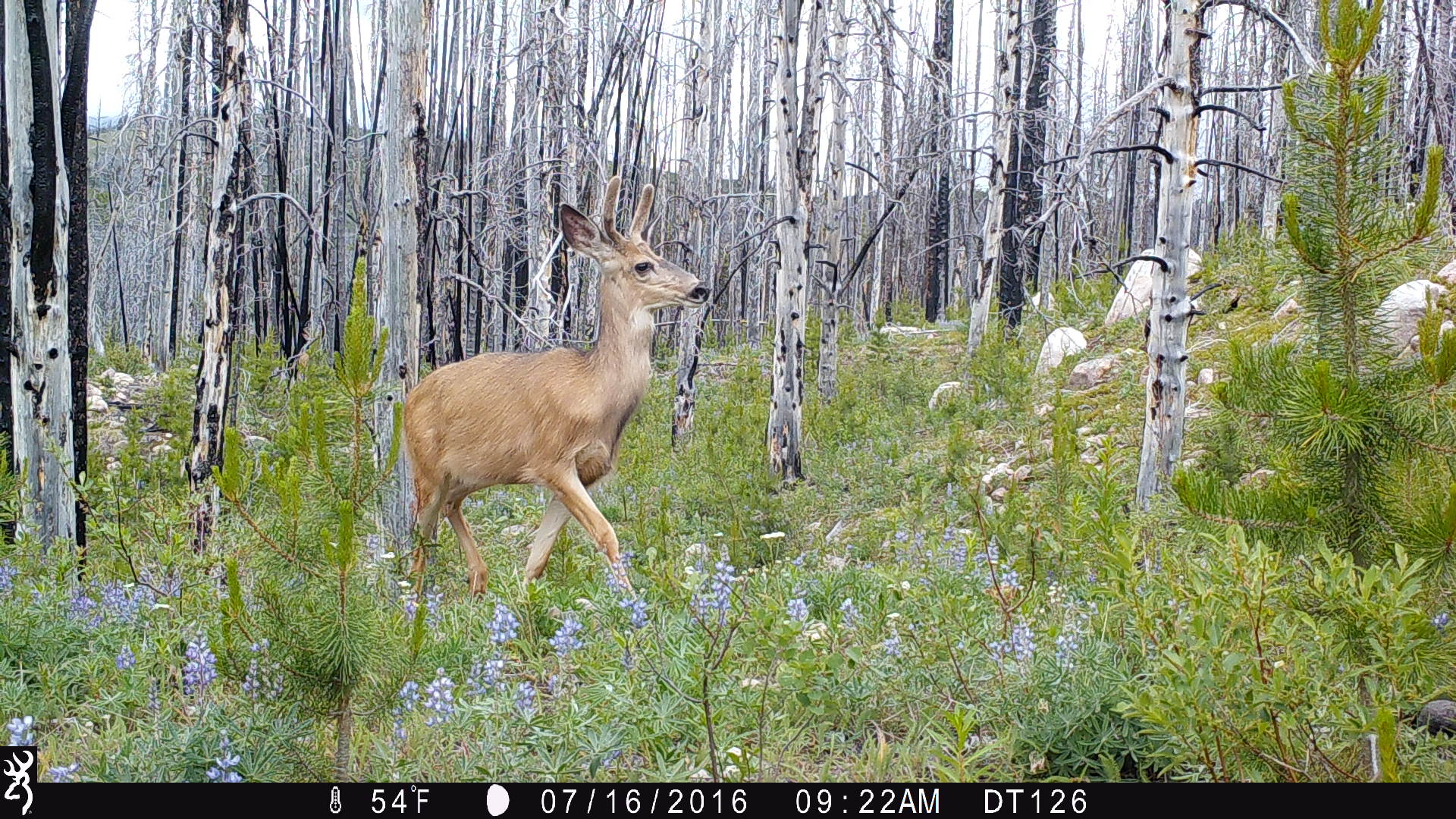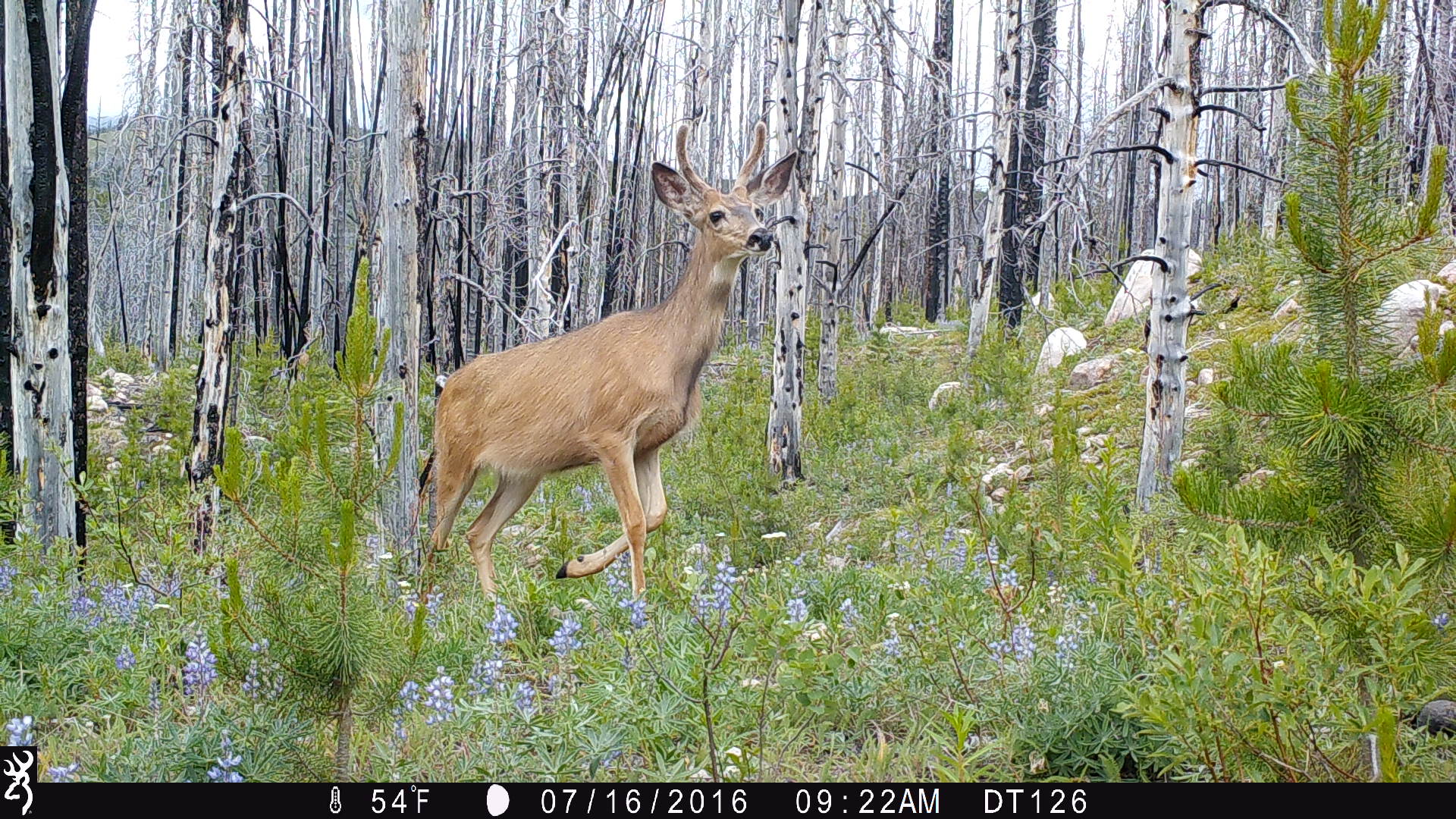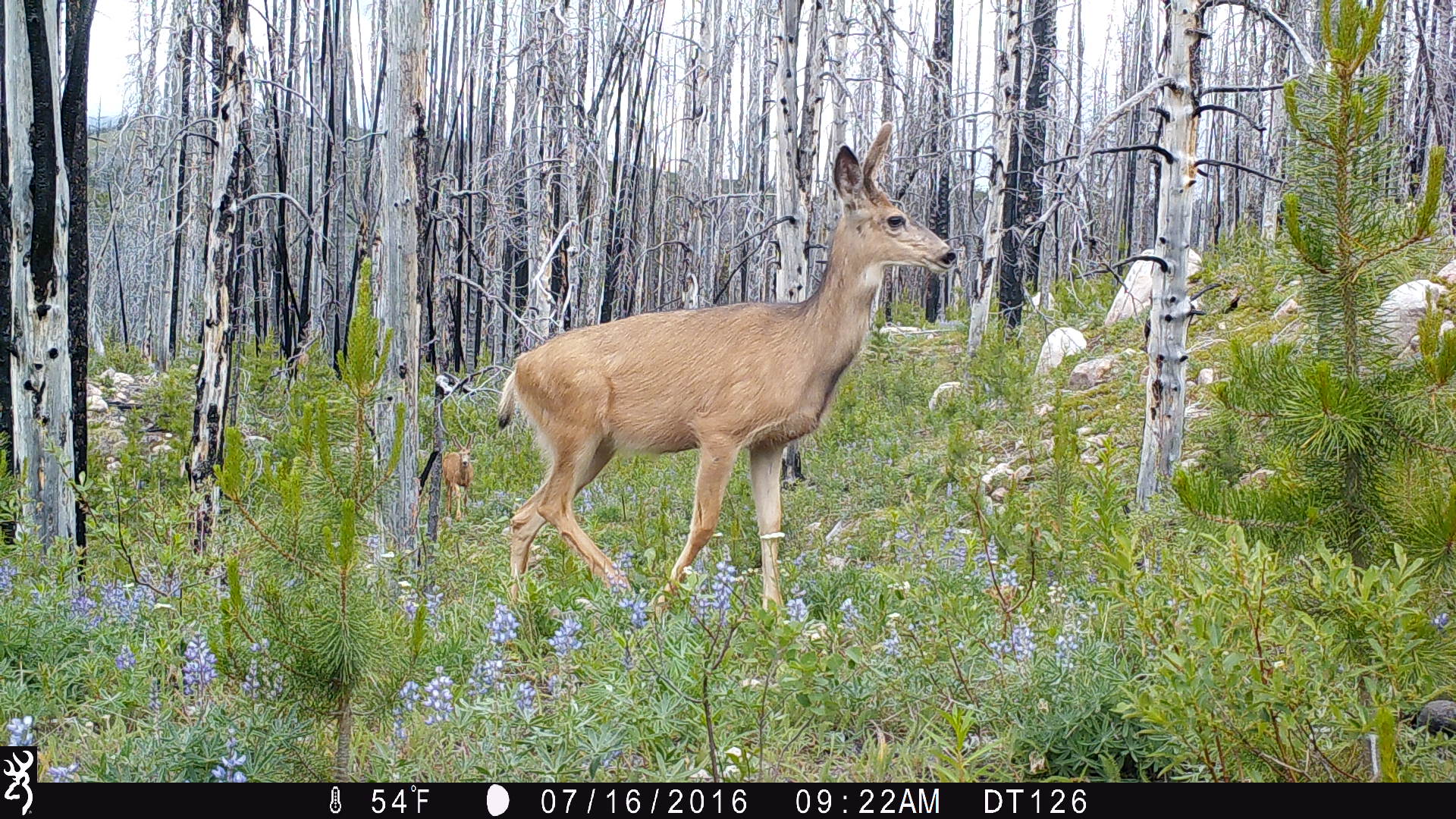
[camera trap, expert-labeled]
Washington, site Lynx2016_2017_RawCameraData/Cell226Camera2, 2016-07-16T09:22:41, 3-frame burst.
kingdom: Animalia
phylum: Chordata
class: Mammalia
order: Artiodactyla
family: Cervidae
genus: Odocoileus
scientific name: Odocoileus hemionus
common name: mule deer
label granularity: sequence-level